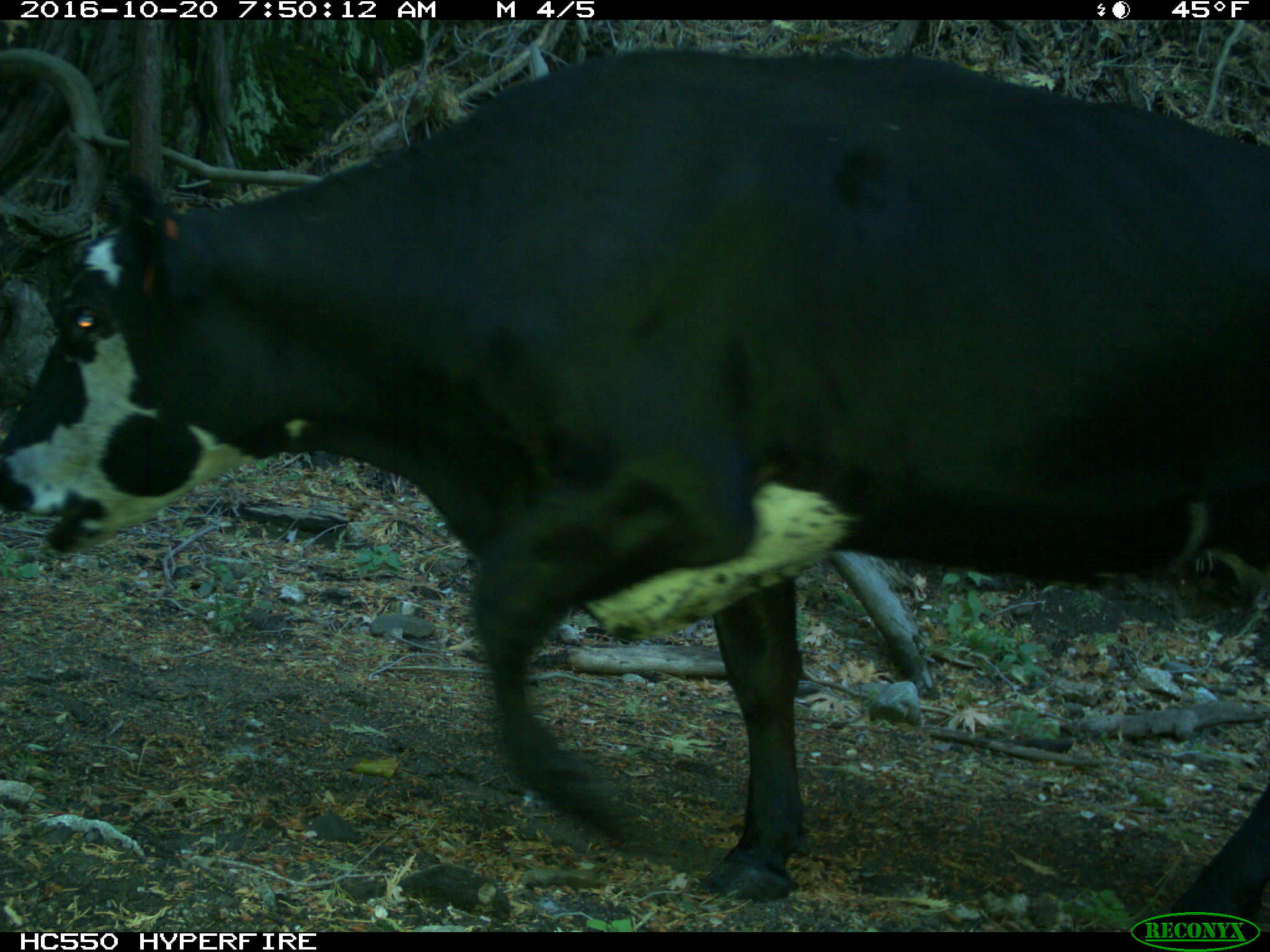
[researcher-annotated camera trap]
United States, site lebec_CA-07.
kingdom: Animalia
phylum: Chordata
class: Mammalia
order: Artiodactyla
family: Bovidae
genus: Bos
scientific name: Bos taurus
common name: domestic cow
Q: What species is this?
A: Bos taurus (domestic cow).